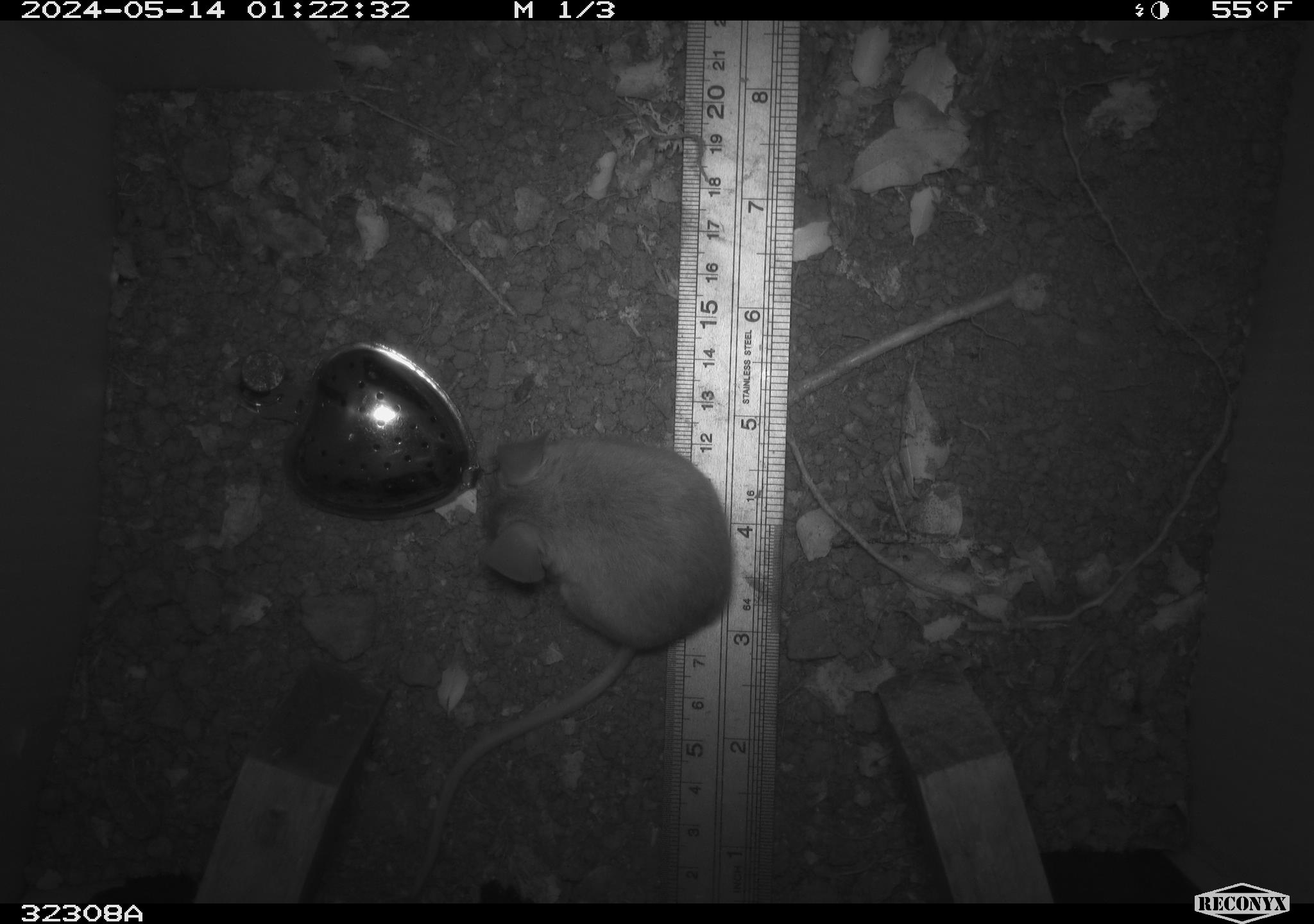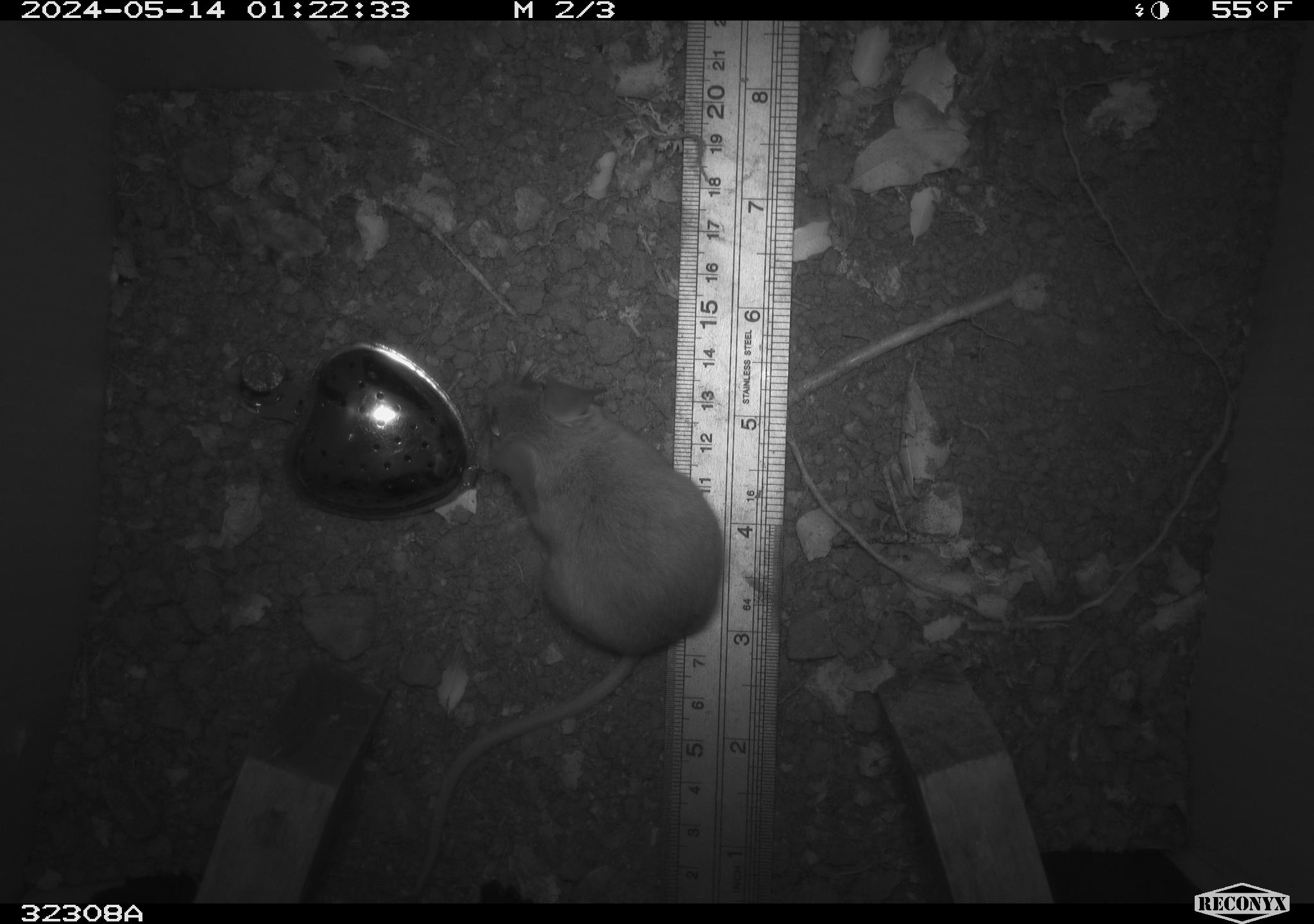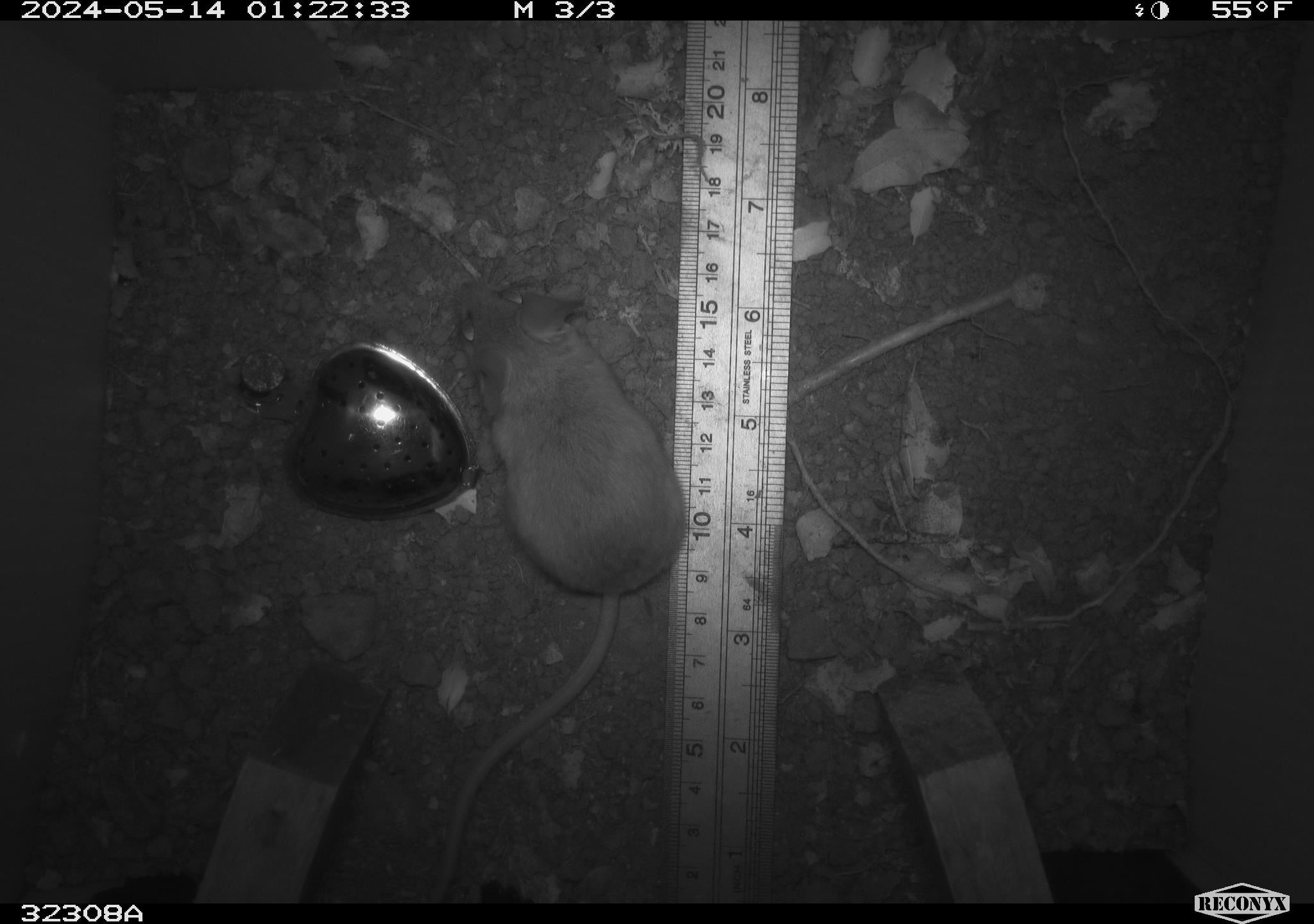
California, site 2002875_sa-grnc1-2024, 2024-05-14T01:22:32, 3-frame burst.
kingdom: Animalia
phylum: Chordata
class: Mammalia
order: Rodentia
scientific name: Rodentia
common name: rodent